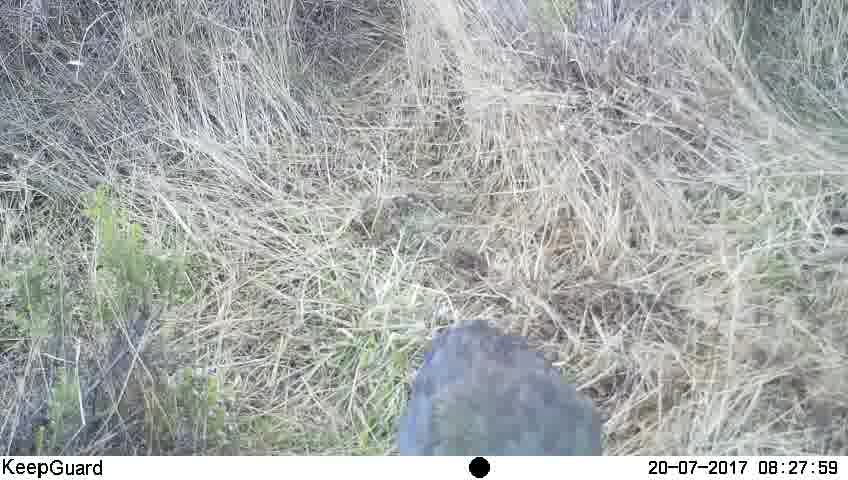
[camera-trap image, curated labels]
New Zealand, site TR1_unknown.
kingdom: Animalia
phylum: Chordata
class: Aves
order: Gruiformes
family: Rallidae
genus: Porphyrio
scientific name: Porphyrio mantelli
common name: takahe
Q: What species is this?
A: Takahe (Porphyrio mantelli).